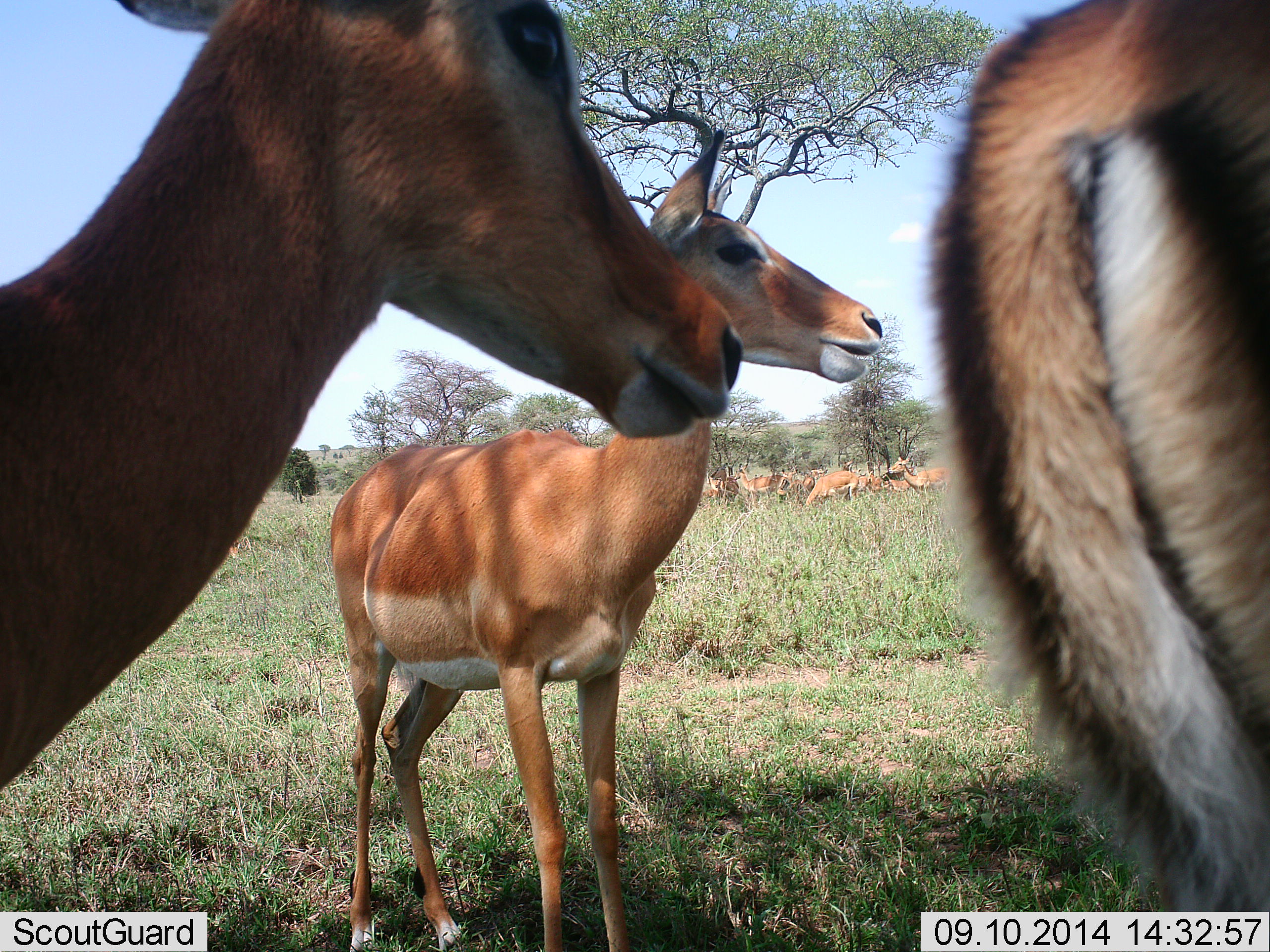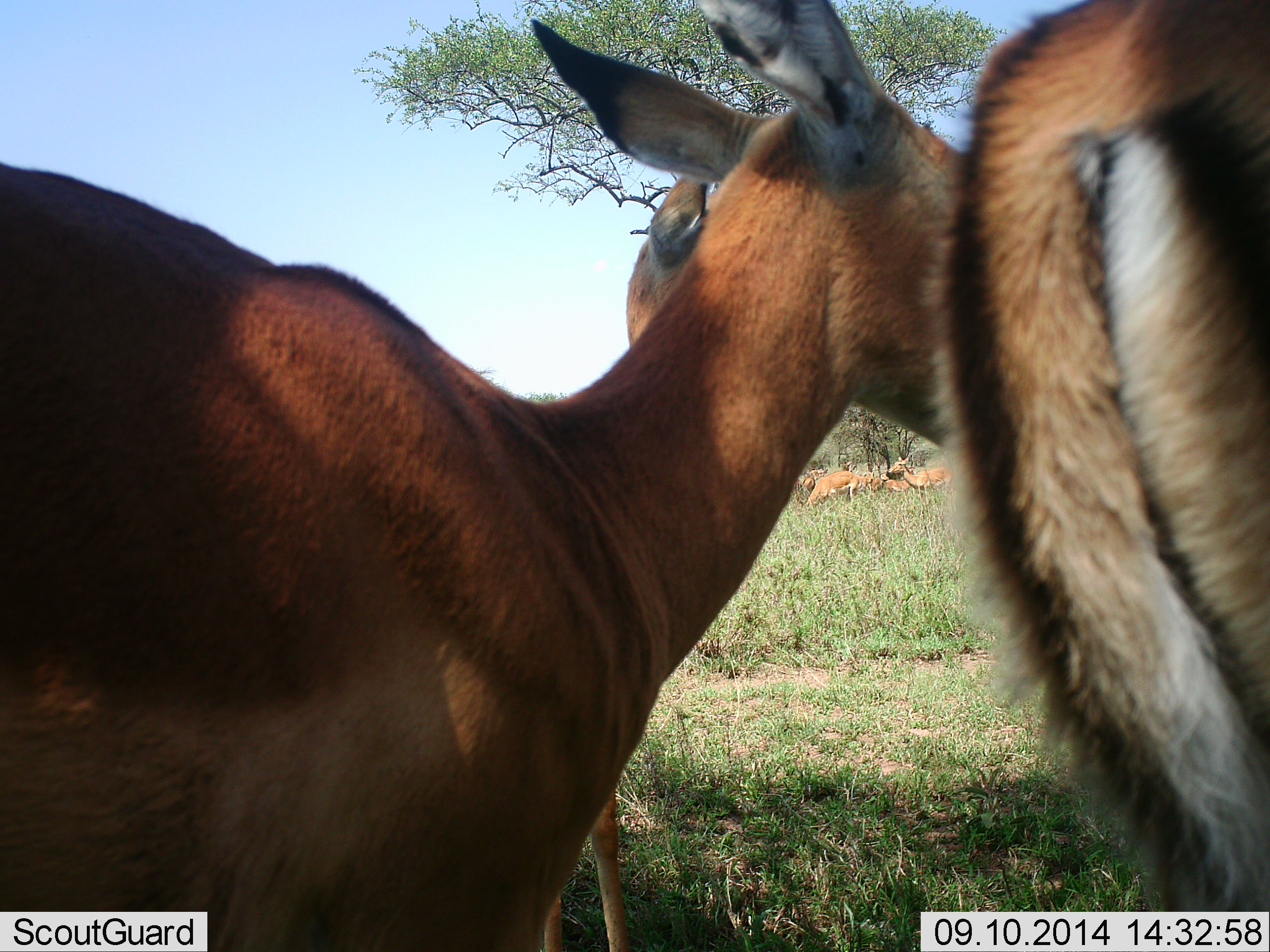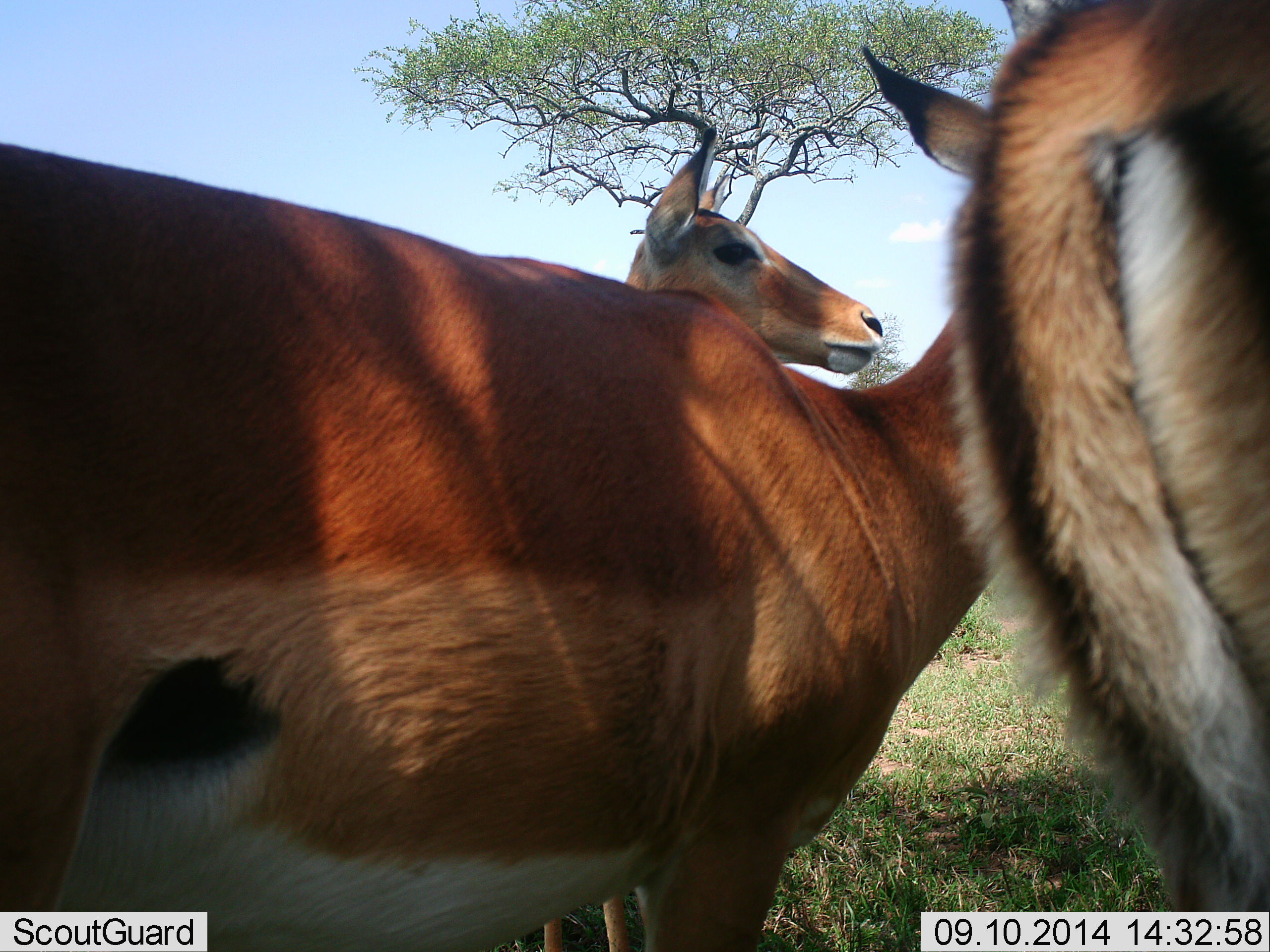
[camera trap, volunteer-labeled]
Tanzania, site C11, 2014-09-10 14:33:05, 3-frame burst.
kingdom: Animalia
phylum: Chordata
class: Mammalia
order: Artiodactyla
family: Bovidae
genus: Aepyceros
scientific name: Aepyceros melampus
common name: impala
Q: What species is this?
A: Impala (Aepyceros melampus).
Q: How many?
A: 3.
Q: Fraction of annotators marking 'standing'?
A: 100%.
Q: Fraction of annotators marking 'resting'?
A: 0%.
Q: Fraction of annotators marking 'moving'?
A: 40%.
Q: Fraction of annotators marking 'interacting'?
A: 10%.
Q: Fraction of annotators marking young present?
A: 0%.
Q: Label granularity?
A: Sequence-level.